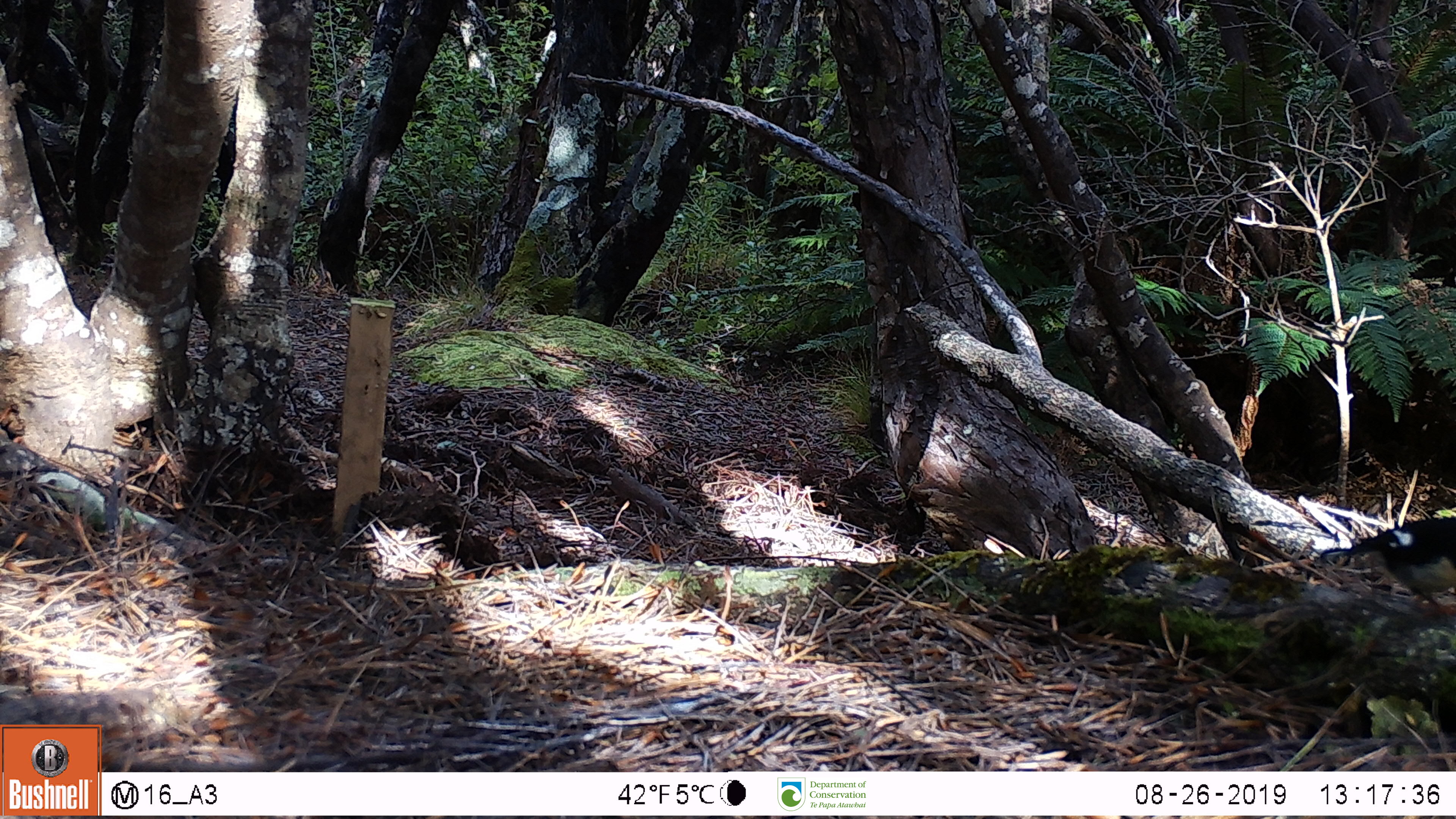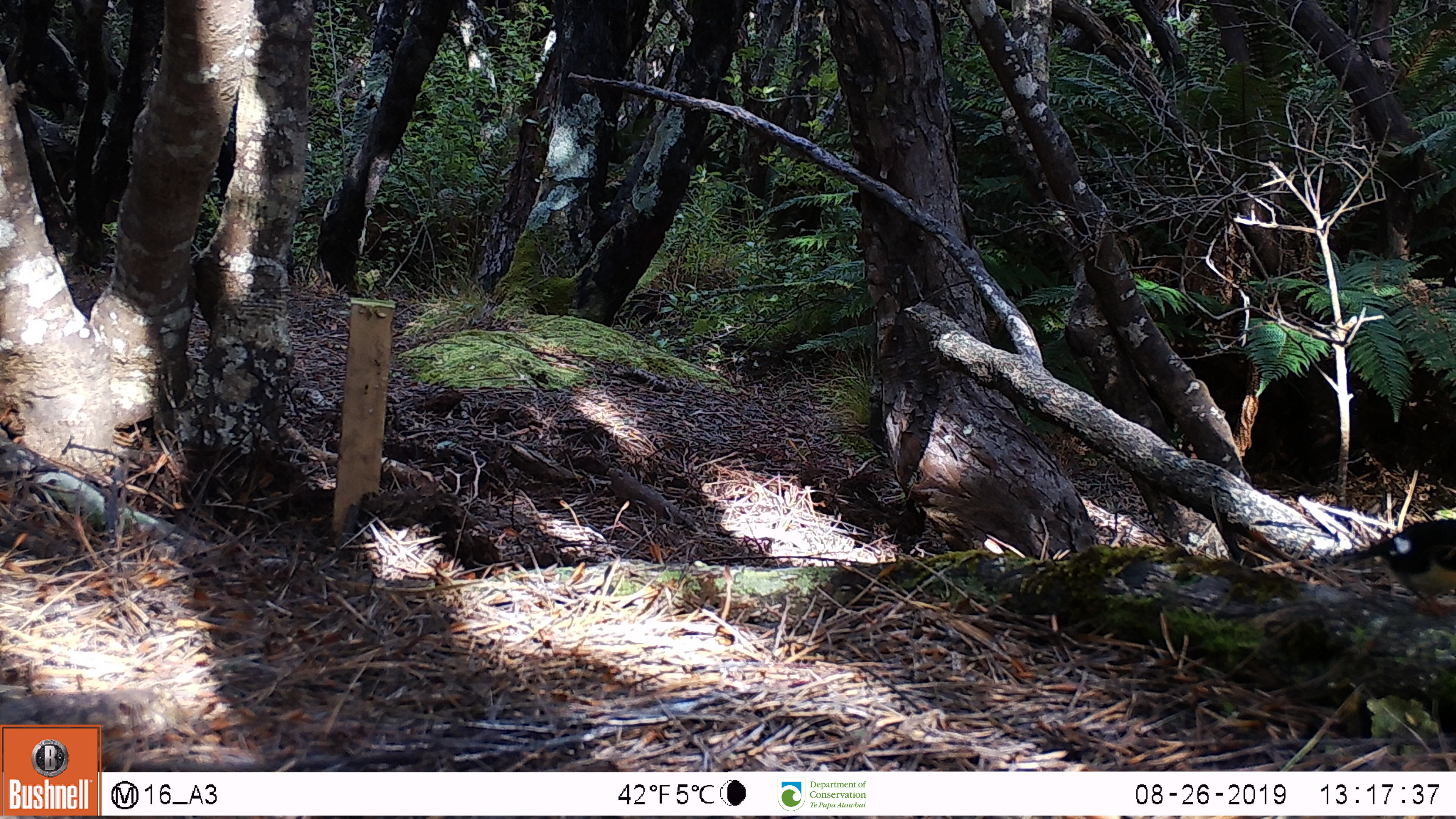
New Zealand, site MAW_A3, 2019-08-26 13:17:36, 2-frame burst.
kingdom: Animalia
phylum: Chordata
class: Aves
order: Passeriformes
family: Petroicidae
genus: Petroica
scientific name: Petroica macrocephala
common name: tomtit